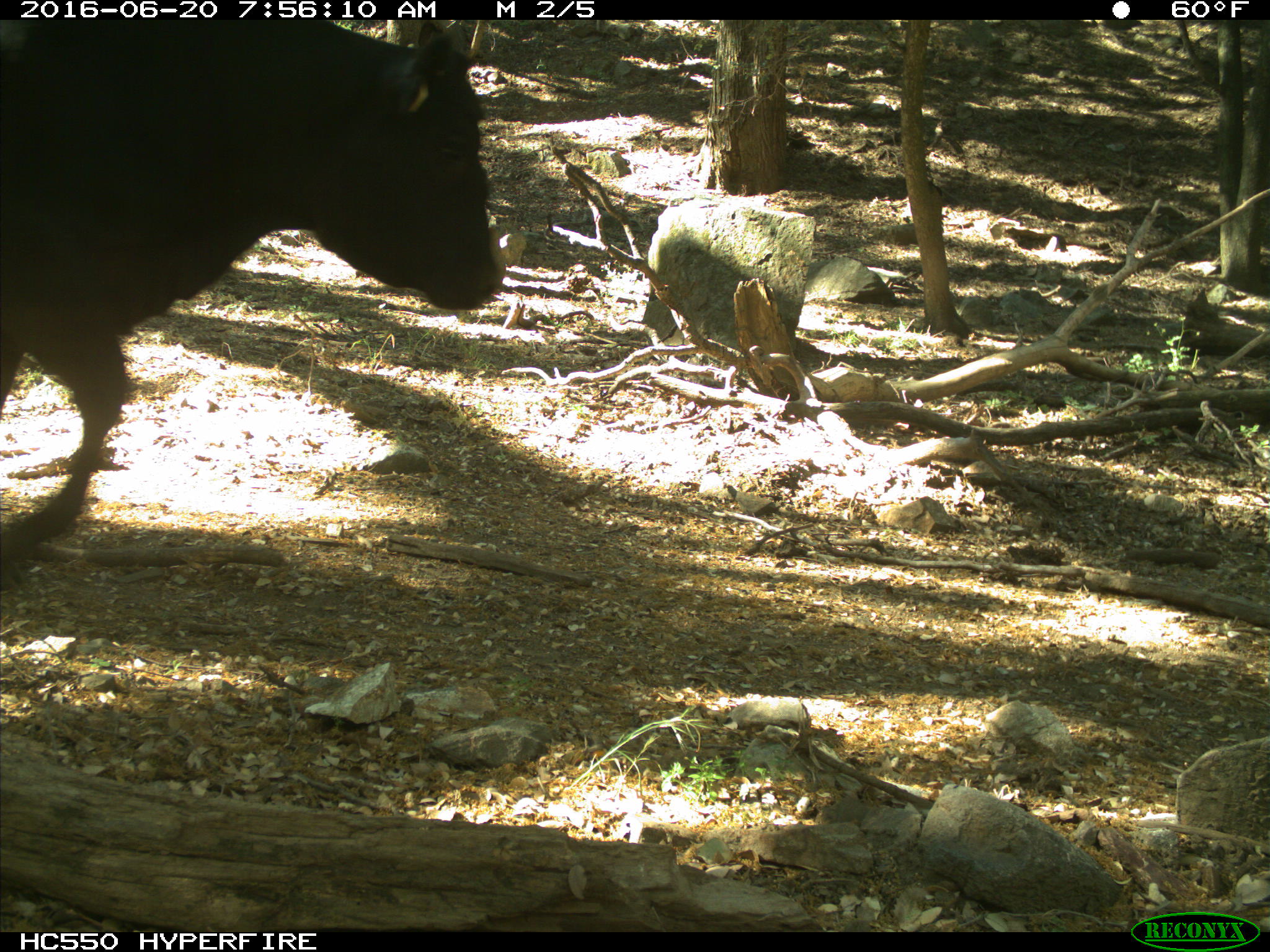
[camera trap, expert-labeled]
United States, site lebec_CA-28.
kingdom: Animalia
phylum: Chordata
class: Mammalia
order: Artiodactyla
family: Bovidae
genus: Bos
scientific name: Bos taurus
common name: domestic cow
Bos taurus (domestic cow).